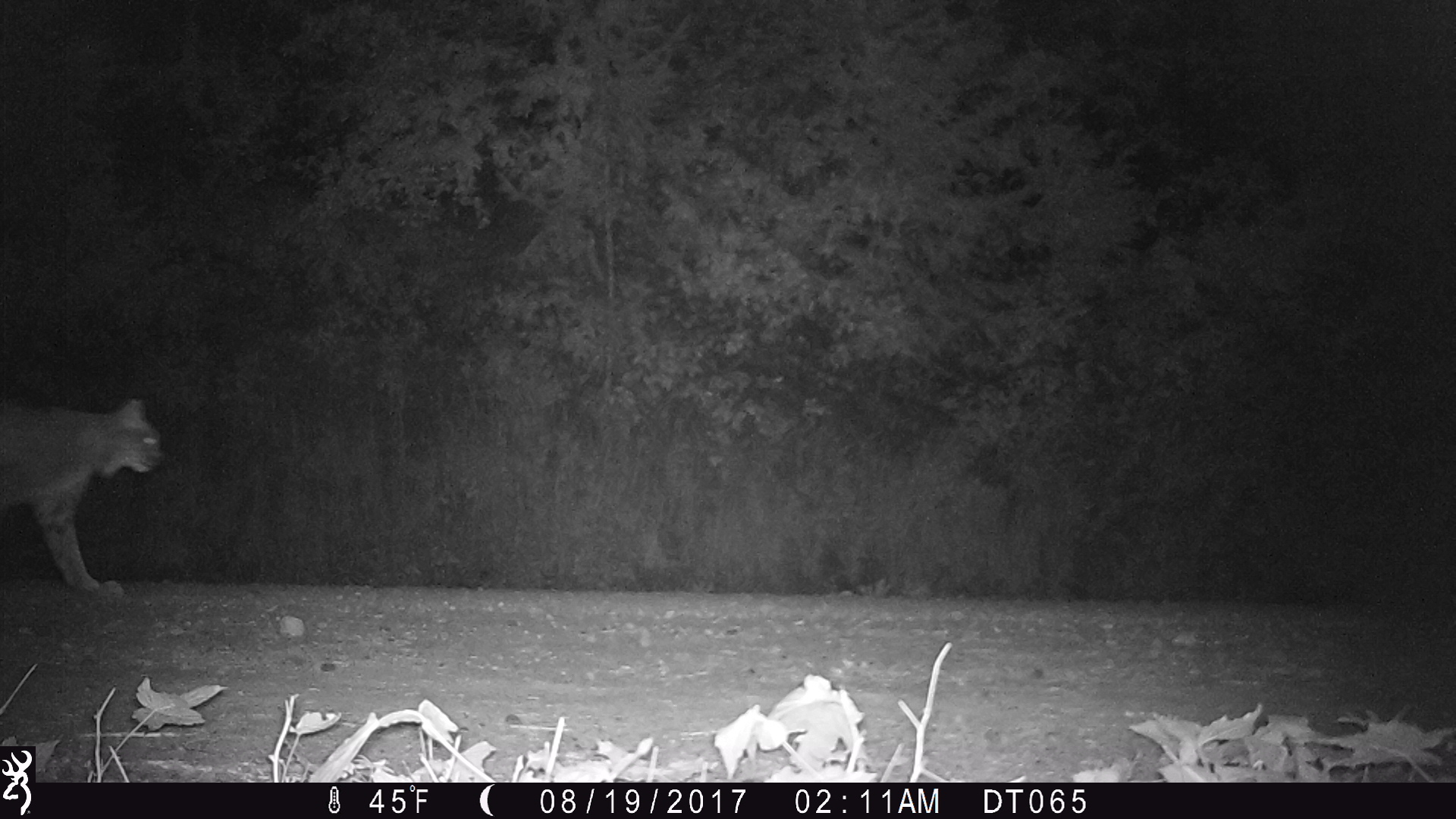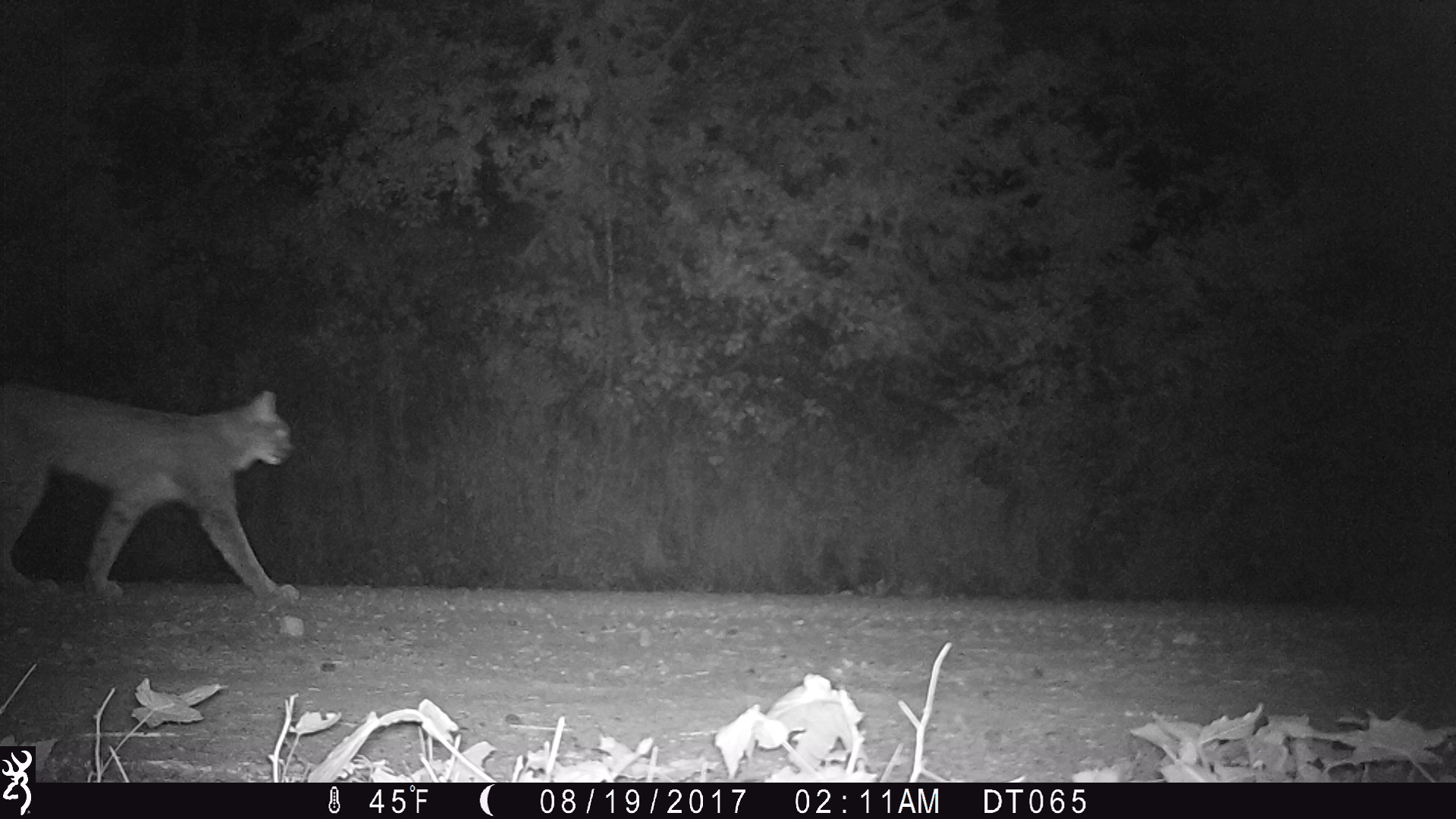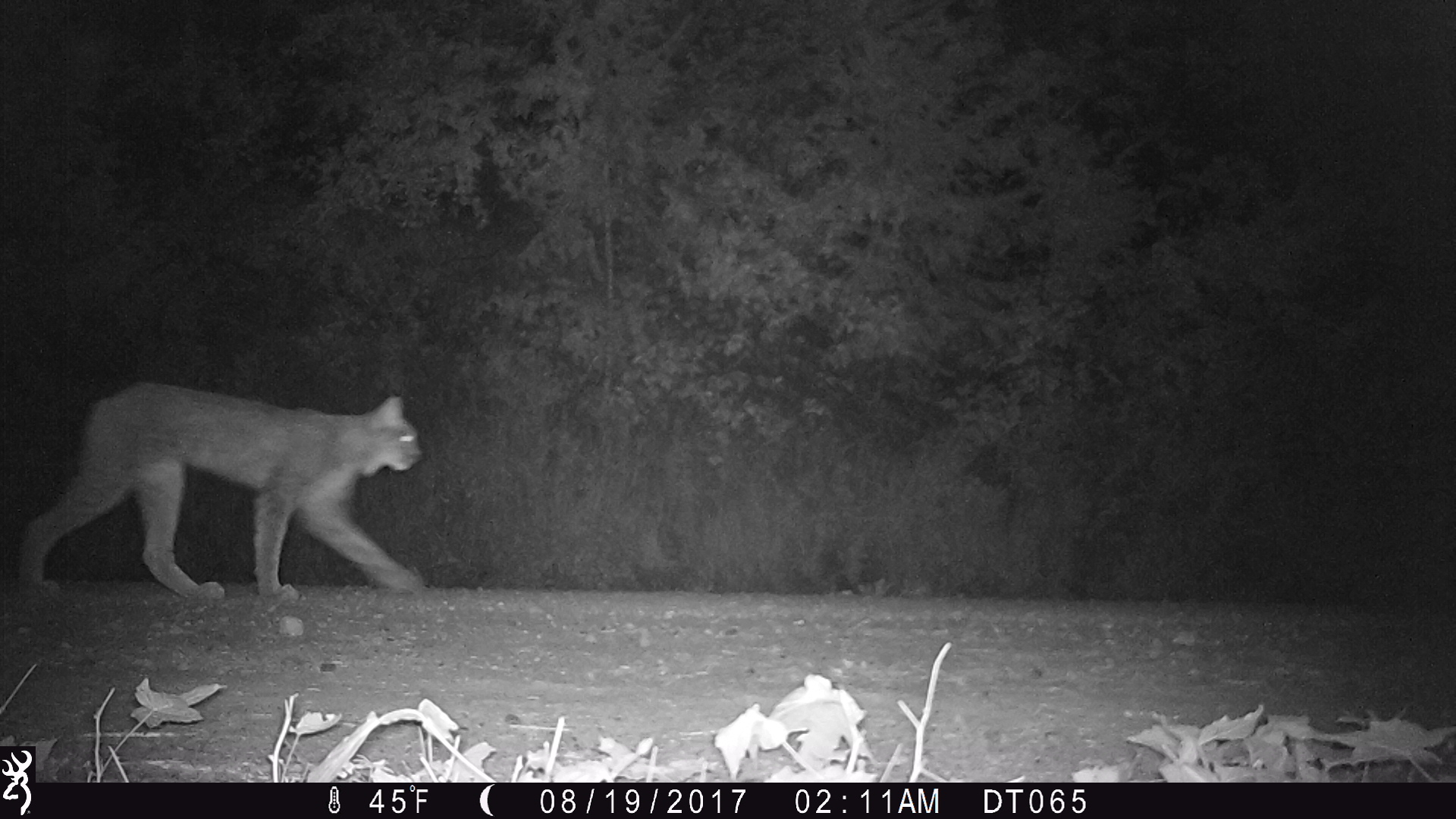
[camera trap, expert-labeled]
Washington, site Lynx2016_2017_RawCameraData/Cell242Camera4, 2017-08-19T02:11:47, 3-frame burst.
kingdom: Animalia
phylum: Chordata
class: Mammalia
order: Carnivora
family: Felidae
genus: Lynx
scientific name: Lynx canadensis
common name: canada lynx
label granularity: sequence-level